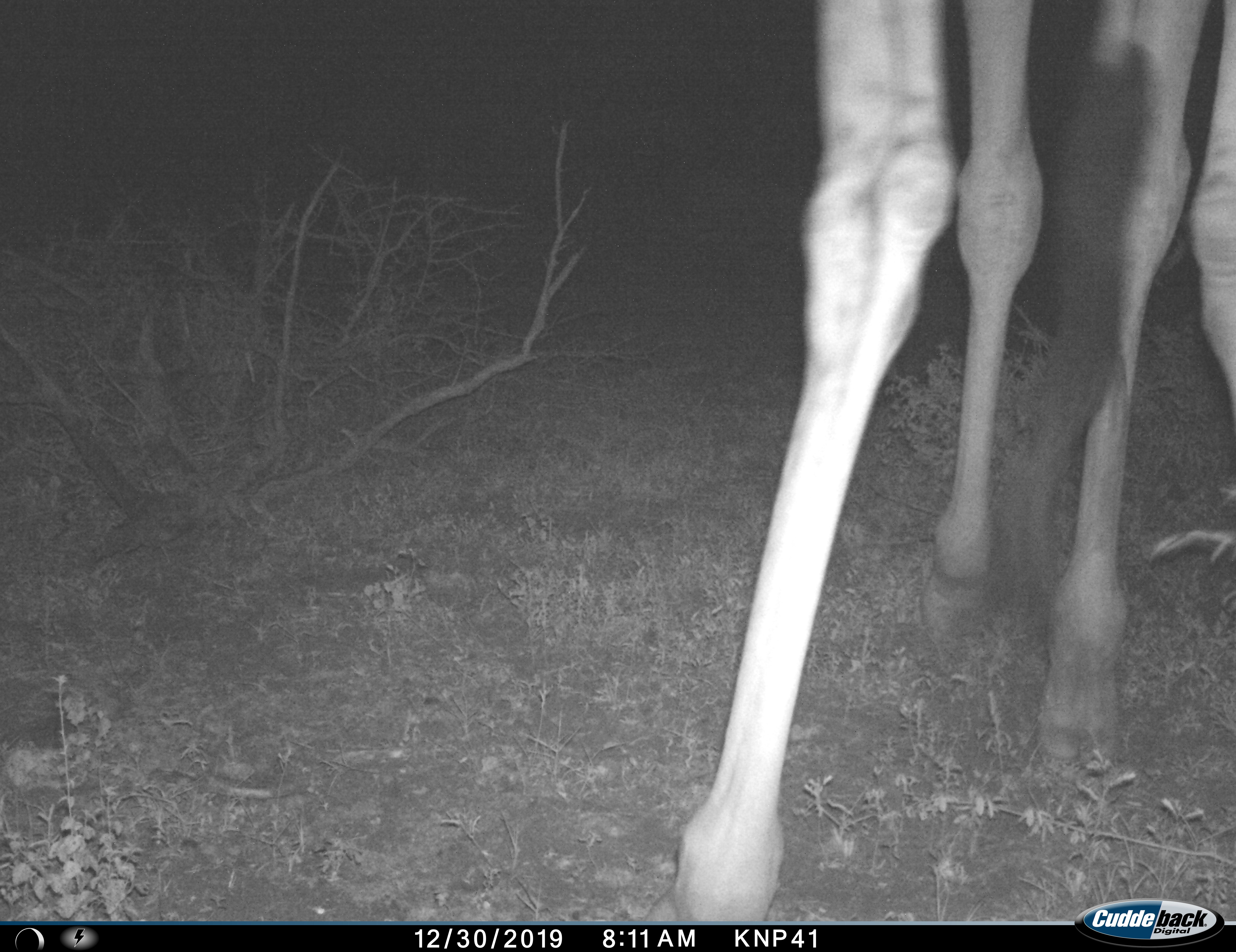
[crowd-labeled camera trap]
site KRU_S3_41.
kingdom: Animalia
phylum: Chordata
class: Mammalia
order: Artiodactyla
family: Giraffidae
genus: Giraffa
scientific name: Giraffa camelopardalis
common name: giraffe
Giraffe (Giraffa camelopardalis), count 1. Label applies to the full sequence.